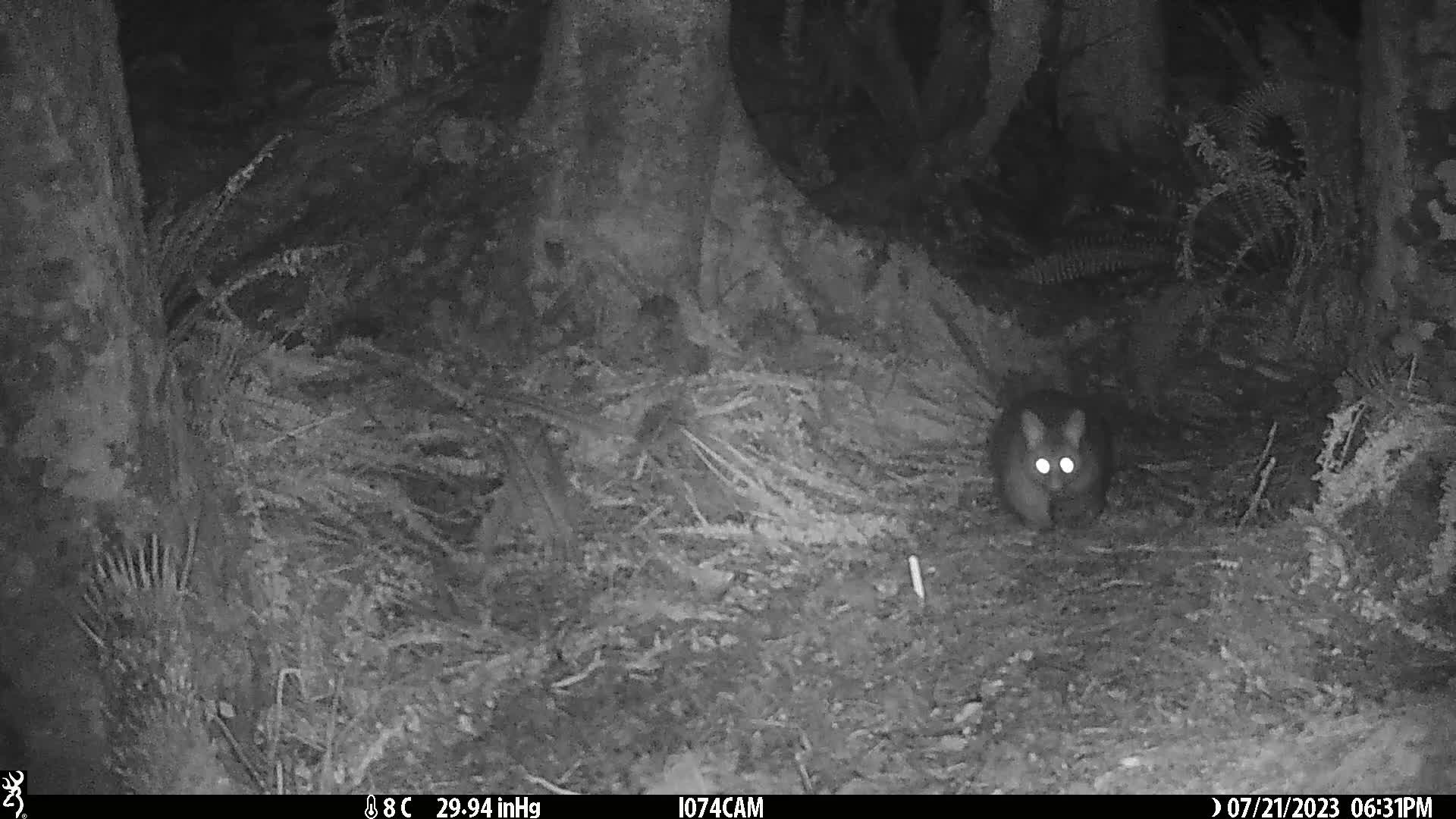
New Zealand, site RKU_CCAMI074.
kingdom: Animalia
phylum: Chordata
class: Mammalia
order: Diprotodontia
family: Phalangeridae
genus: Trichosurus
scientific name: Trichosurus vulpecula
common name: common brushtail possum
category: possum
Possum (common brushtail possum) (Trichosurus vulpecula).